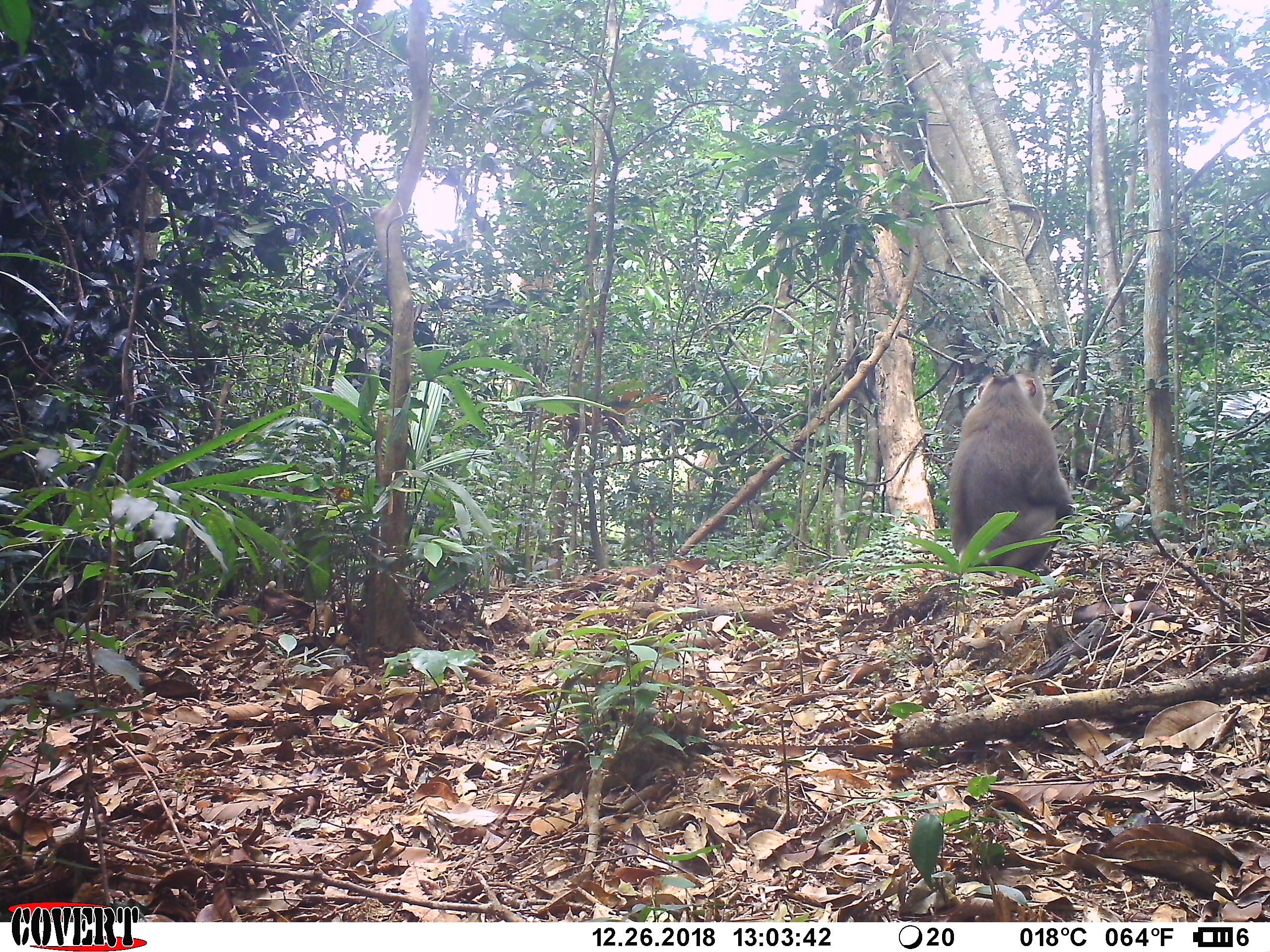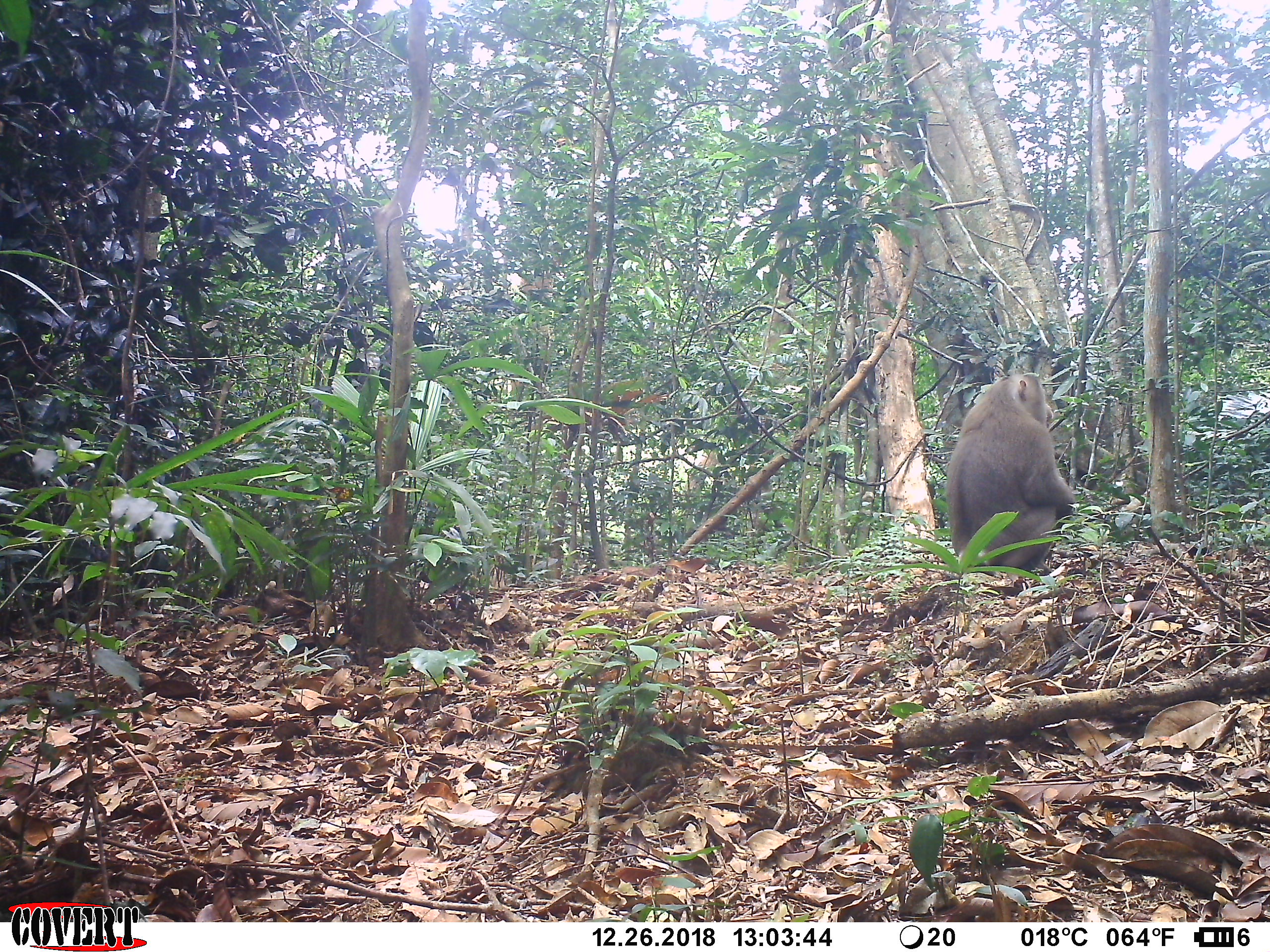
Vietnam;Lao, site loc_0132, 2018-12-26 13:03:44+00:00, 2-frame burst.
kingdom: Animalia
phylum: Chordata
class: Mammalia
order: Primates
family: Cercopithecidae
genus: Macaca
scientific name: Macaca nemestrina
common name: pig-tailed macaque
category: pig tailed macaque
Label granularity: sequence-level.